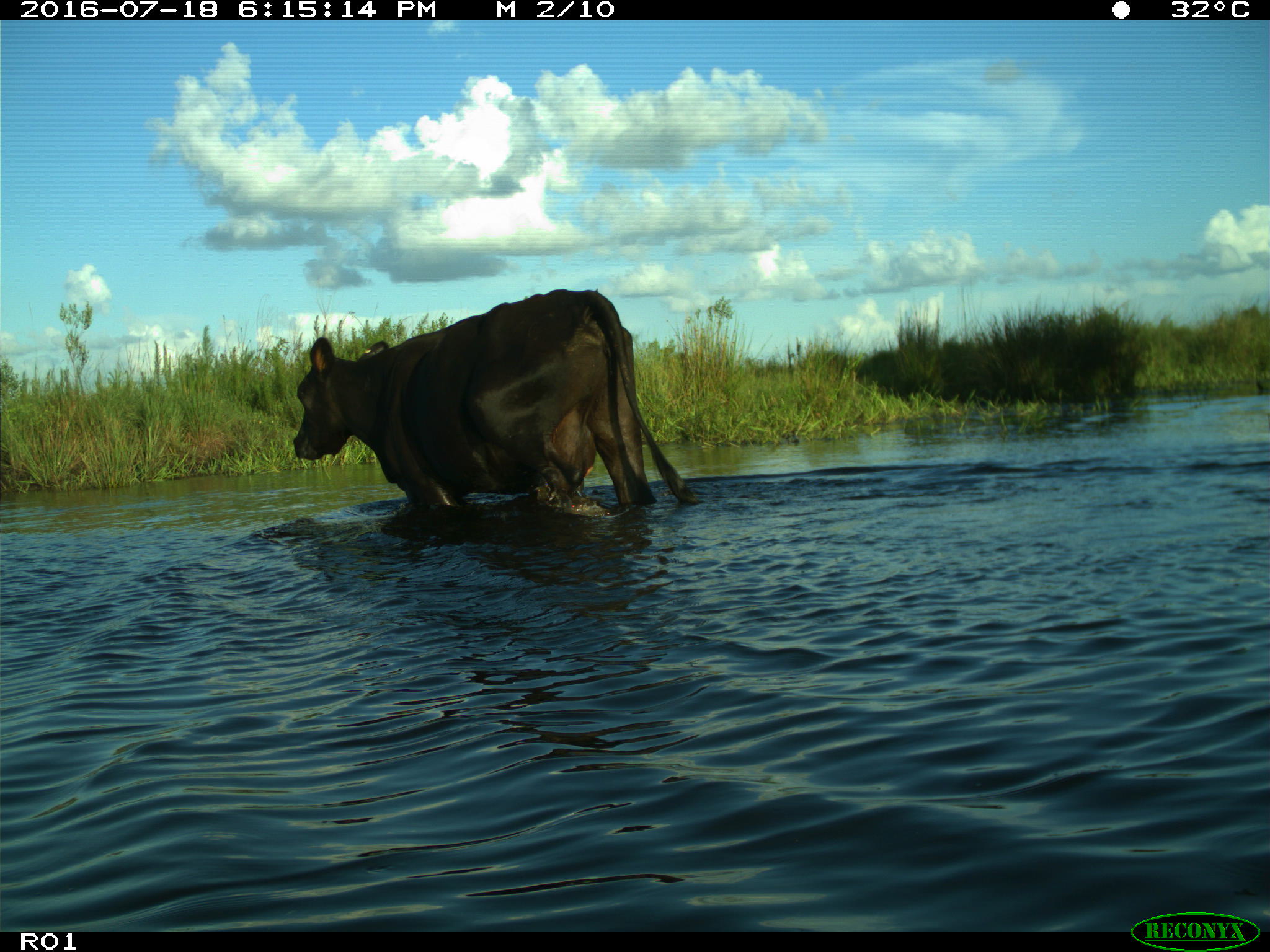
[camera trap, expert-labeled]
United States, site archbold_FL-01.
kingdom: Animalia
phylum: Chordata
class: Mammalia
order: Artiodactyla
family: Bovidae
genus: Bos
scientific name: Bos taurus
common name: domestic cow